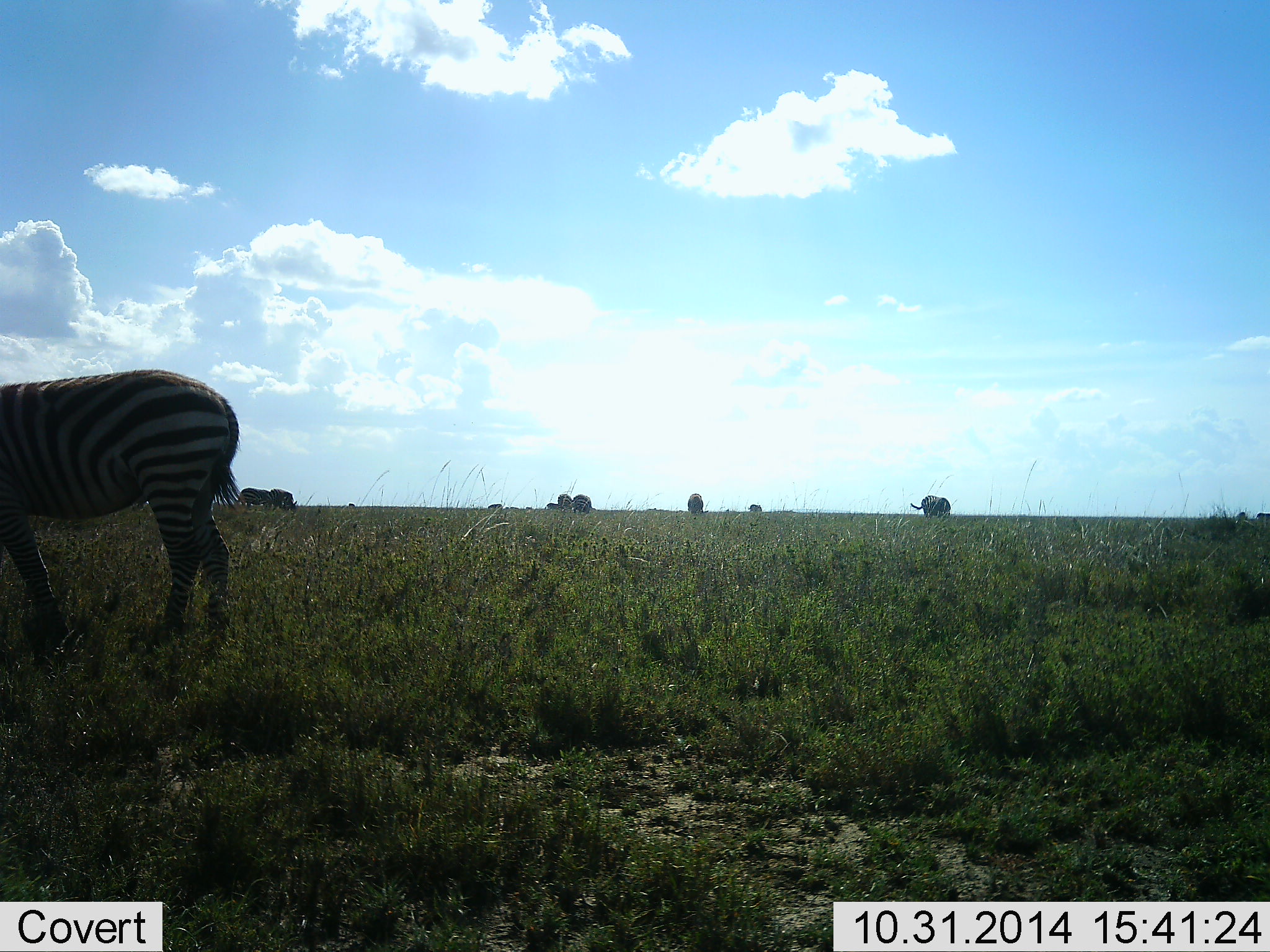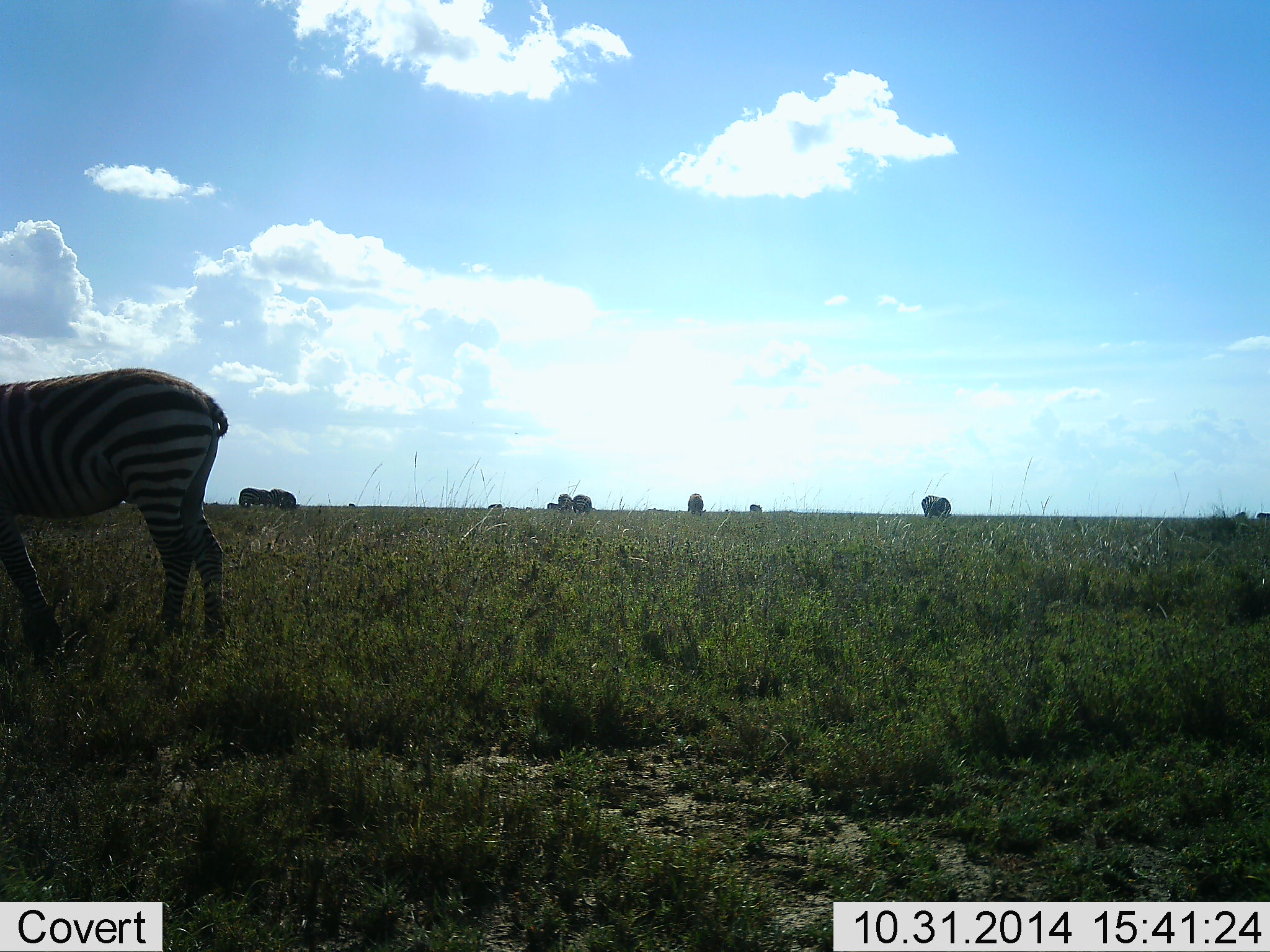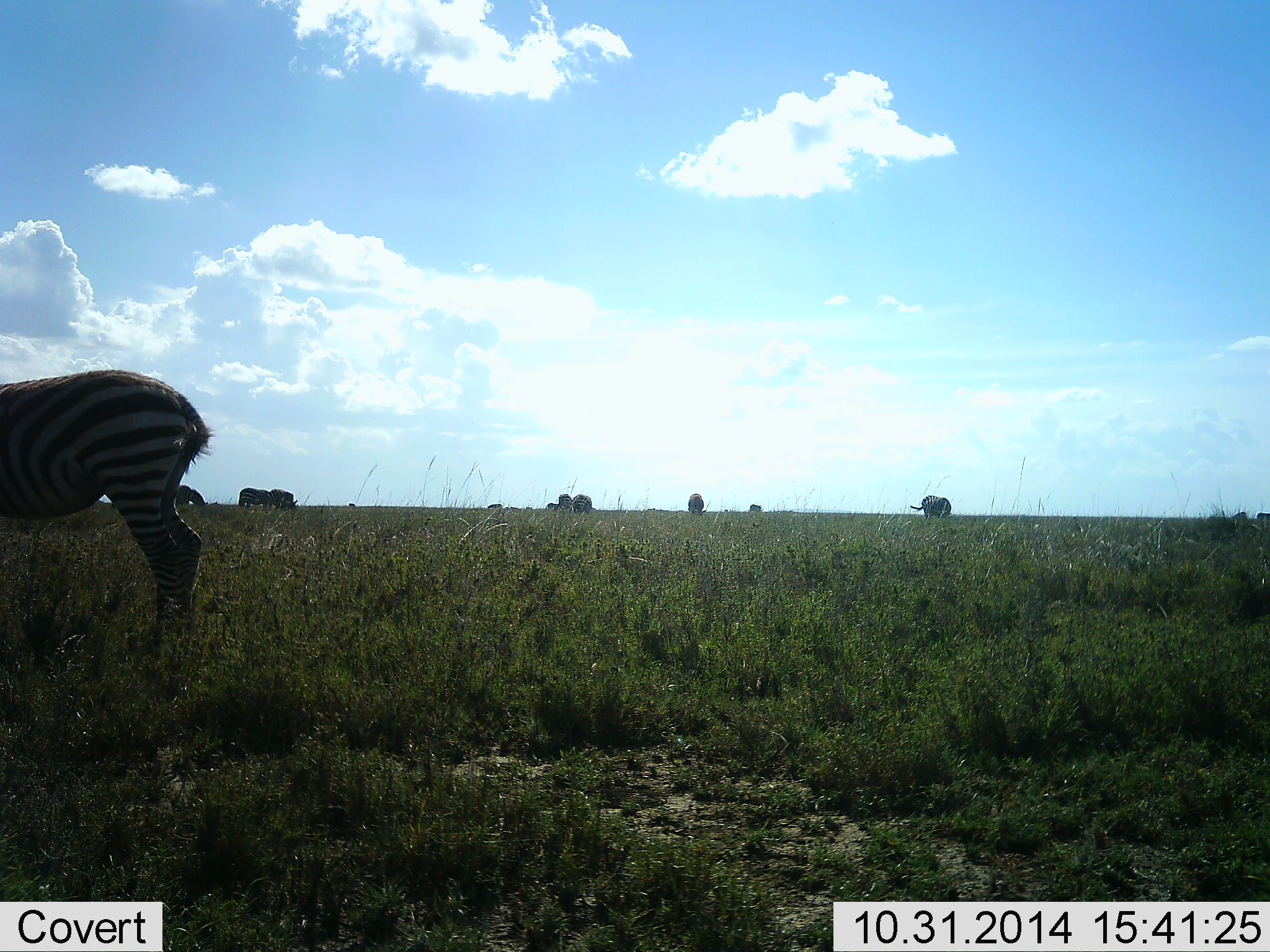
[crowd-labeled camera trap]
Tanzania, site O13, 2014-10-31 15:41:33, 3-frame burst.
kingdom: Animalia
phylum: Chordata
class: Mammalia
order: Perissodactyla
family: Equidae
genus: Equus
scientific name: Equus quagga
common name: plains zebra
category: zebra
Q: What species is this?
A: Zebra (plains zebra) (Equus quagga).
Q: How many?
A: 7.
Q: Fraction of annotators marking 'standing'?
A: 30%.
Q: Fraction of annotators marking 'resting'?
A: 0%.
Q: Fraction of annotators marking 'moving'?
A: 50%.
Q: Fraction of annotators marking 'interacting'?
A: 0%.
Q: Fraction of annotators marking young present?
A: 0%.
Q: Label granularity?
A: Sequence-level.